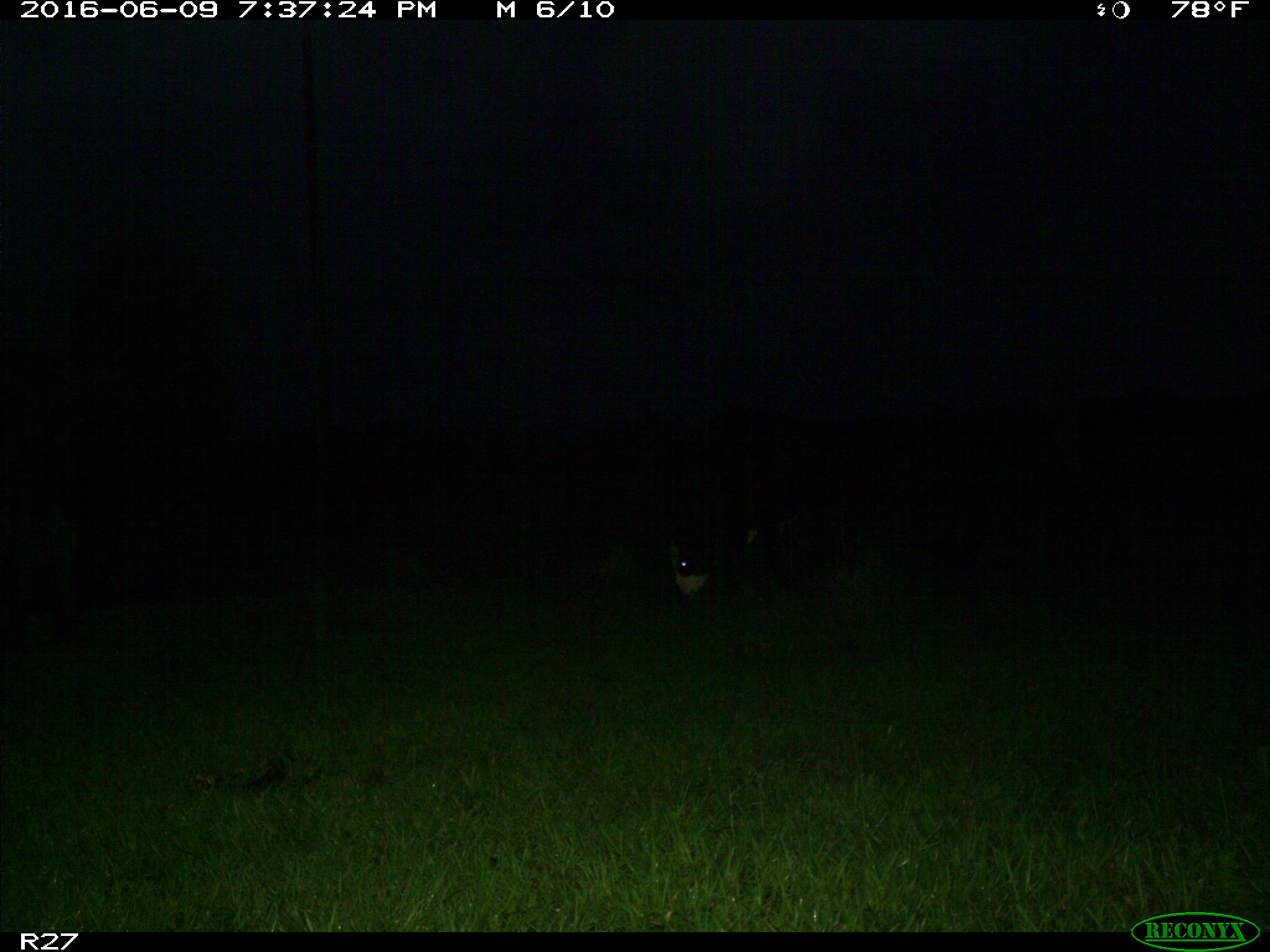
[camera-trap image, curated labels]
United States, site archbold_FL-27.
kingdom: Animalia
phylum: Chordata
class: Mammalia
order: Artiodactyla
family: Bovidae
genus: Bos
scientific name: Bos taurus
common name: domestic cow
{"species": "Bos taurus (domestic cow)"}